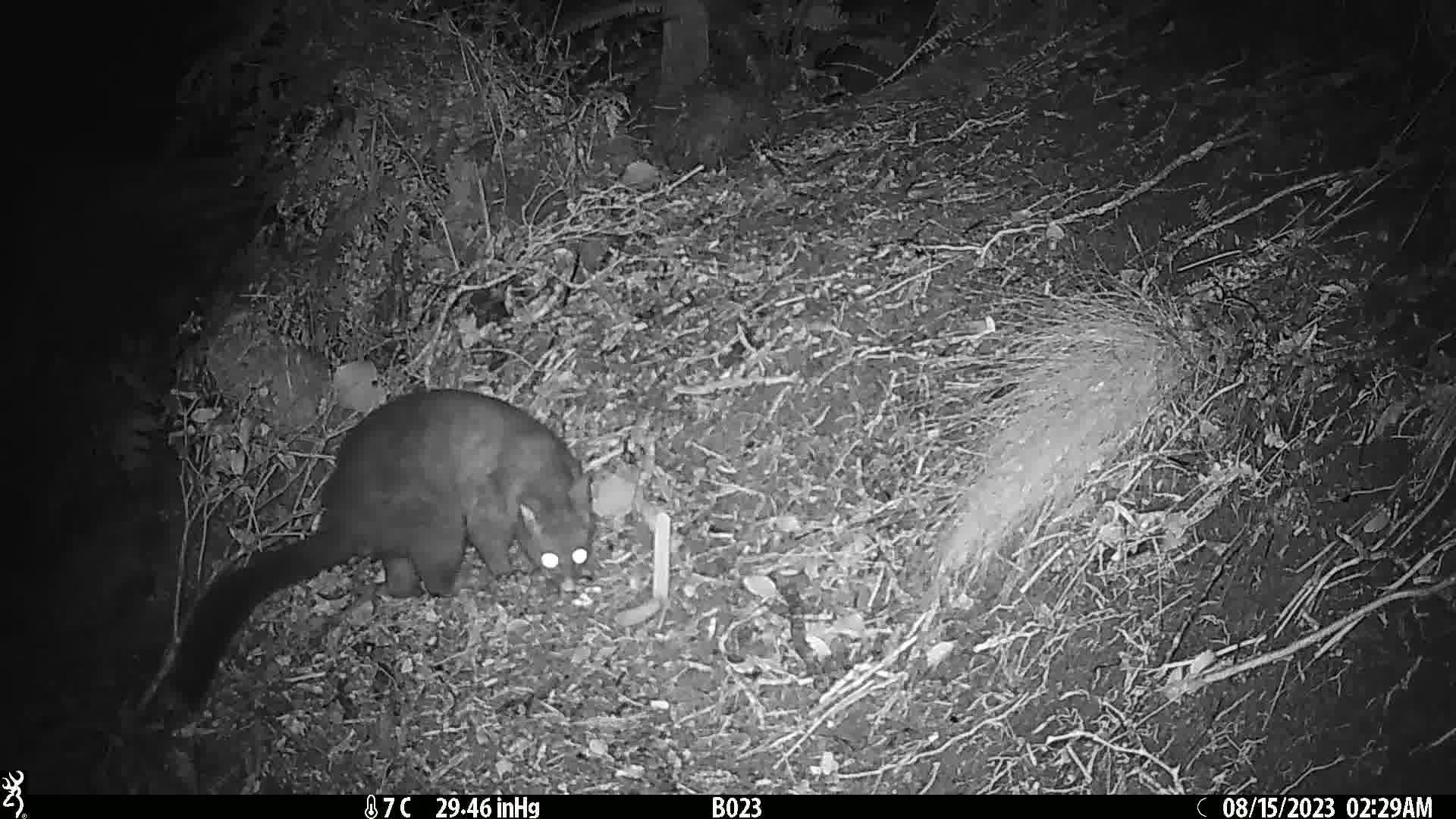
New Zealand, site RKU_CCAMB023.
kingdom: Animalia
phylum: Chordata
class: Mammalia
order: Diprotodontia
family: Phalangeridae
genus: Trichosurus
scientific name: Trichosurus vulpecula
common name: common brushtail possum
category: possum